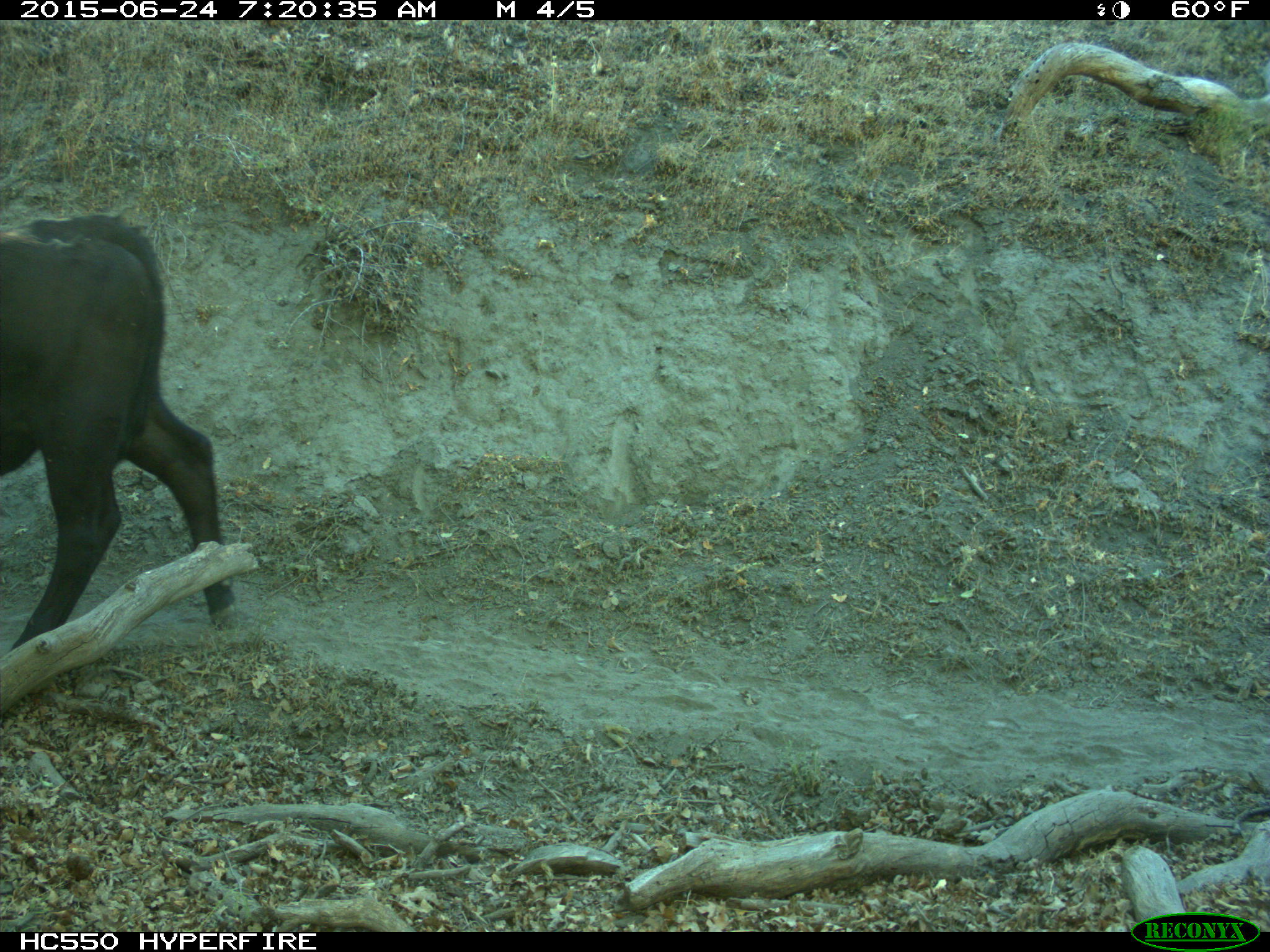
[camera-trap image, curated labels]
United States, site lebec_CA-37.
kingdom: Animalia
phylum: Chordata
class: Mammalia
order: Artiodactyla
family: Bovidae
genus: Bos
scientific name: Bos taurus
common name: domestic cow